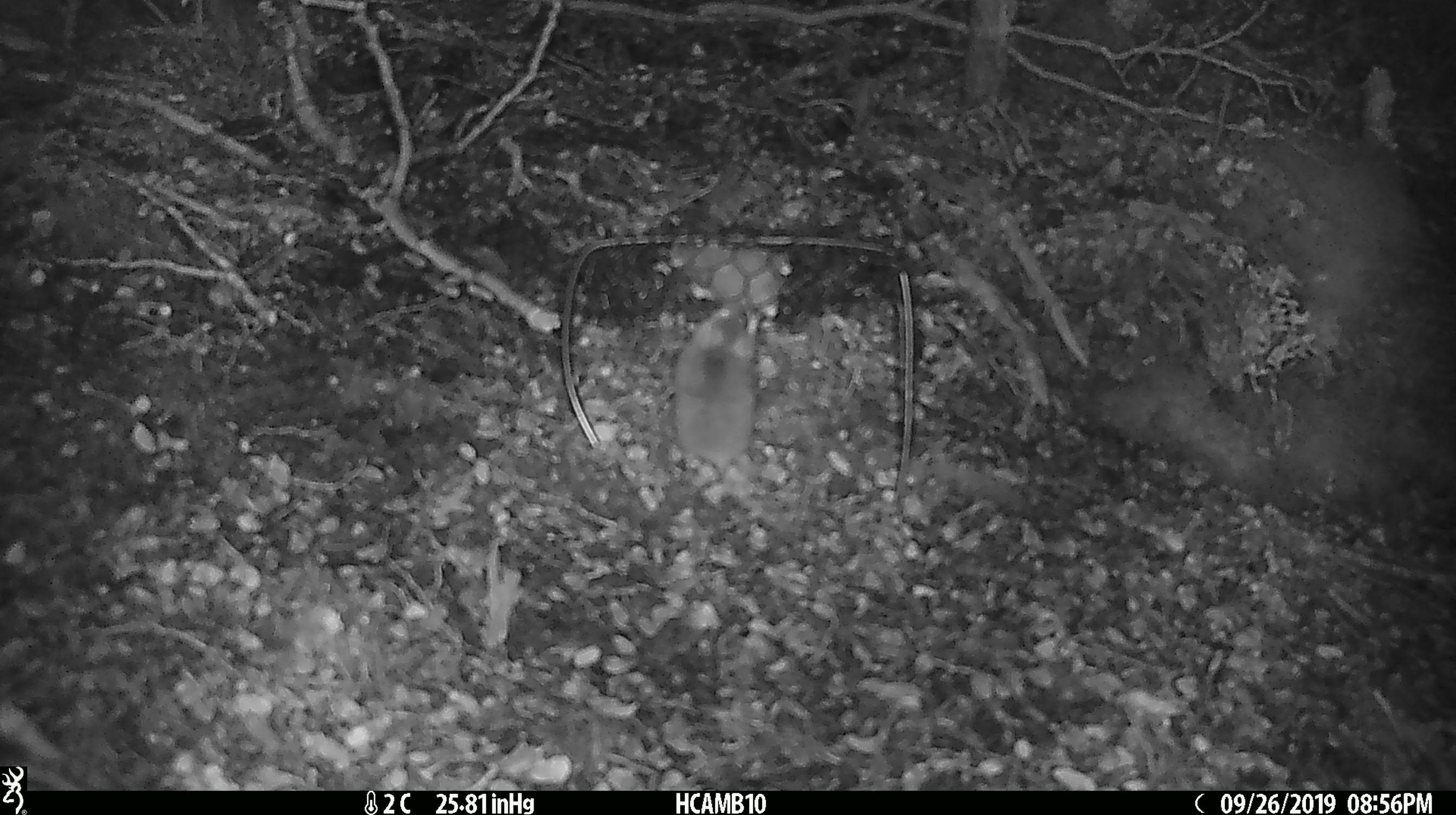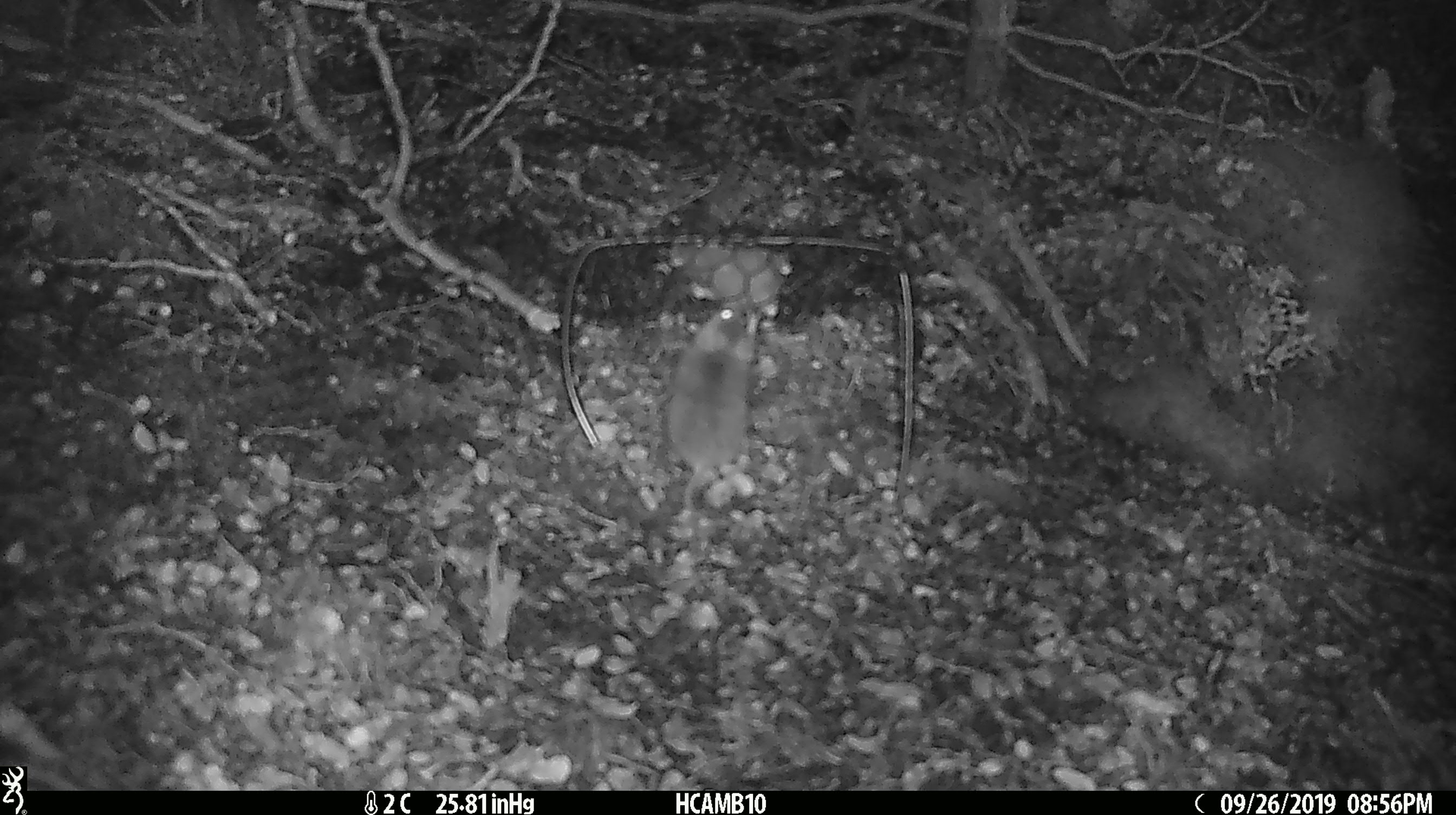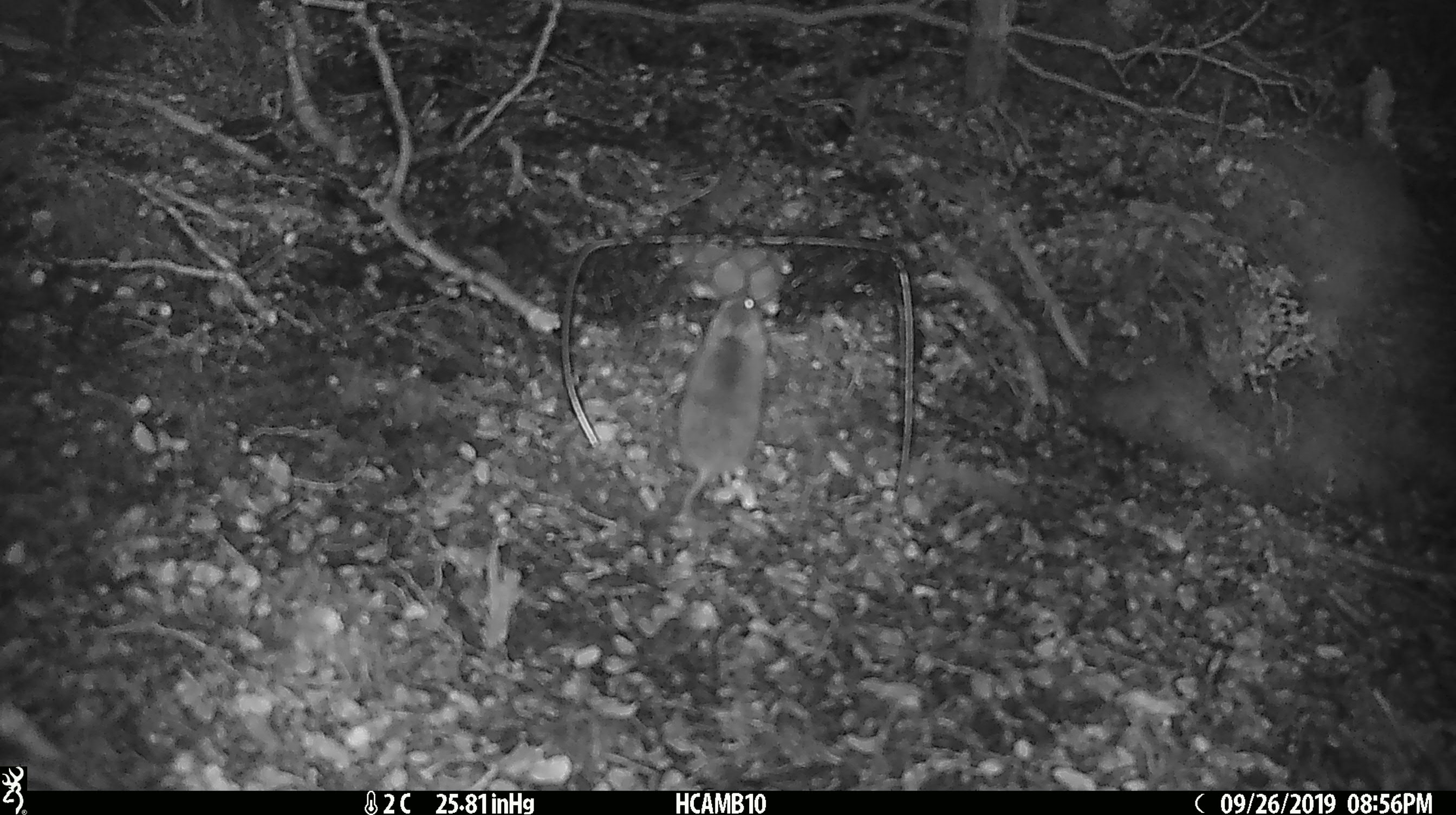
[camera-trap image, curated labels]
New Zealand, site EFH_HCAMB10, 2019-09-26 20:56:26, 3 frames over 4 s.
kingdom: Animalia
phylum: Chordata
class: Mammalia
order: Rodentia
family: Muridae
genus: Mus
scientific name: Mus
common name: mouse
Mouse (Mus).